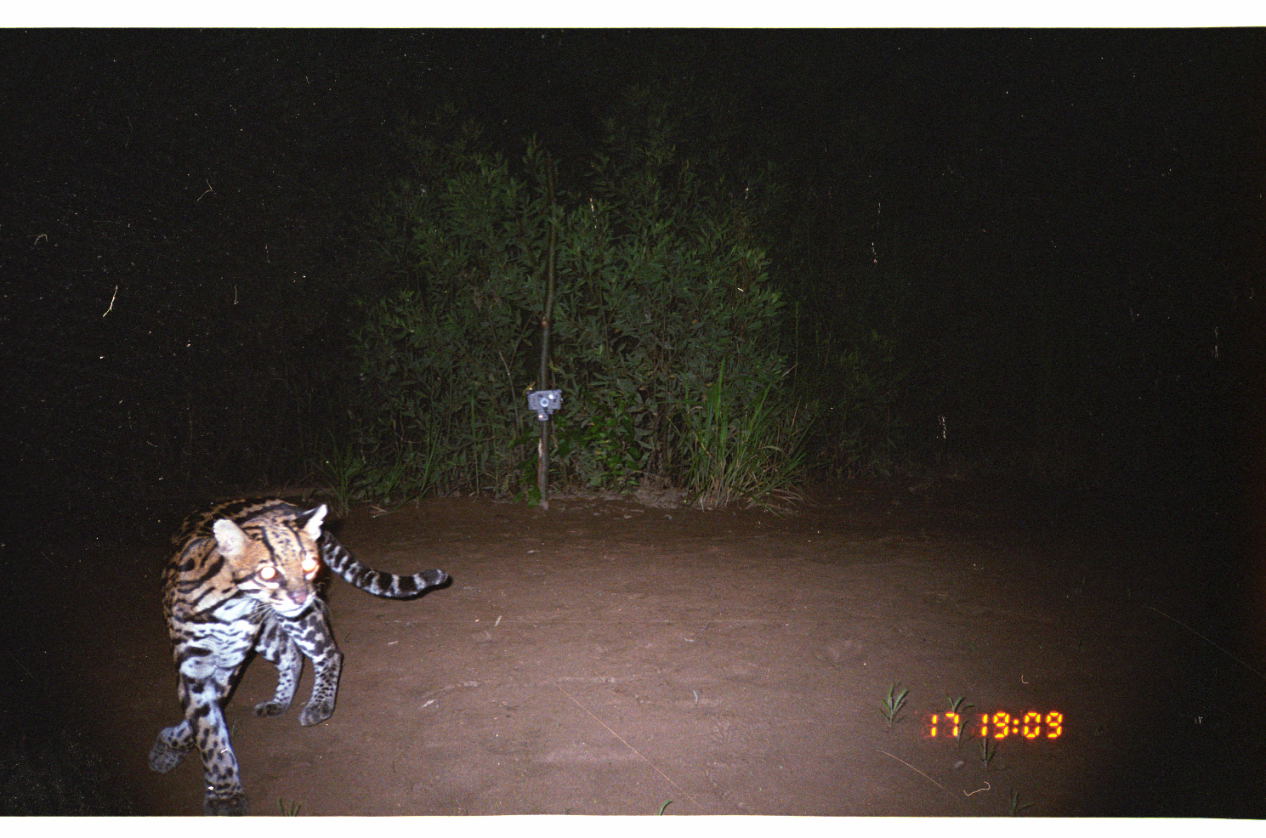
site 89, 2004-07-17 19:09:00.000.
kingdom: Animalia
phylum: Chordata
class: Mammalia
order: Carnivora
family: Felidae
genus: Leopardus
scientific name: Leopardus pardalis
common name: ocelot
Leopardus pardalis (ocelot).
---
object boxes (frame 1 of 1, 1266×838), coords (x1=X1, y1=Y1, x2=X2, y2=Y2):
leopardus pardalis: (x1=146, y1=494, x2=452, y2=816)